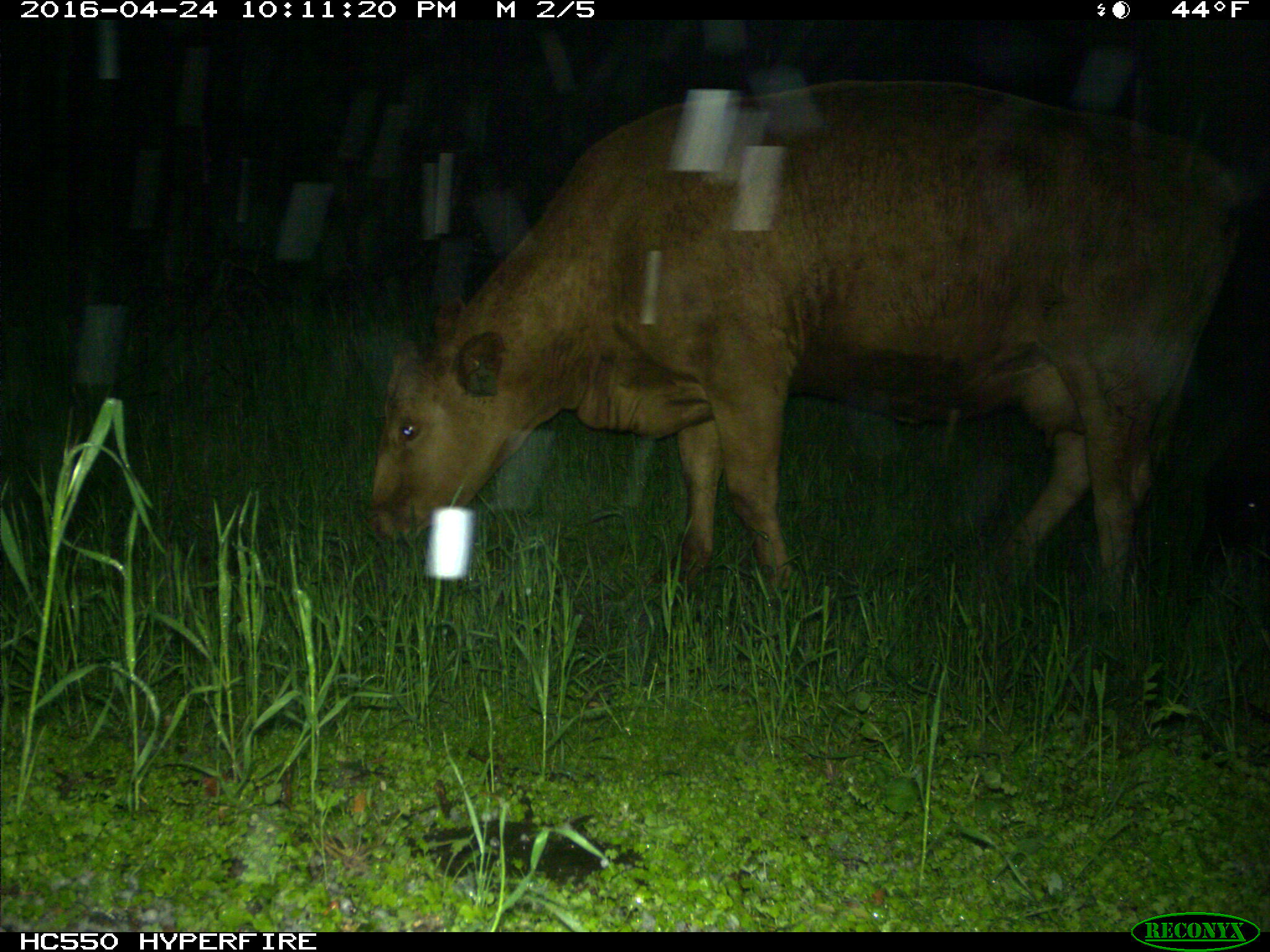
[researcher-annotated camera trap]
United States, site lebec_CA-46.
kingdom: Animalia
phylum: Chordata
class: Mammalia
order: Artiodactyla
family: Bovidae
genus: Bos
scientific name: Bos taurus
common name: domestic cow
Bos taurus (domestic cow).